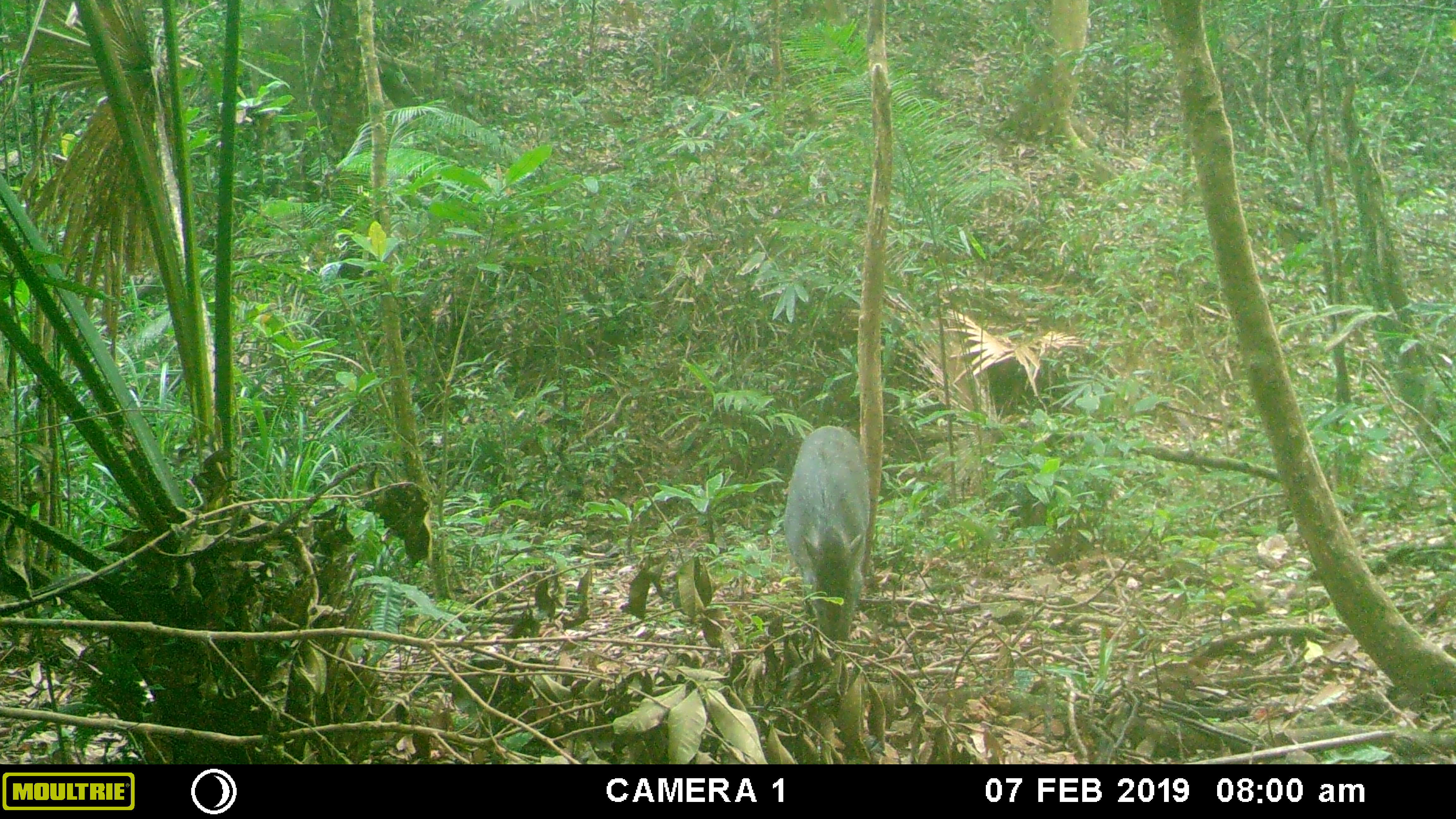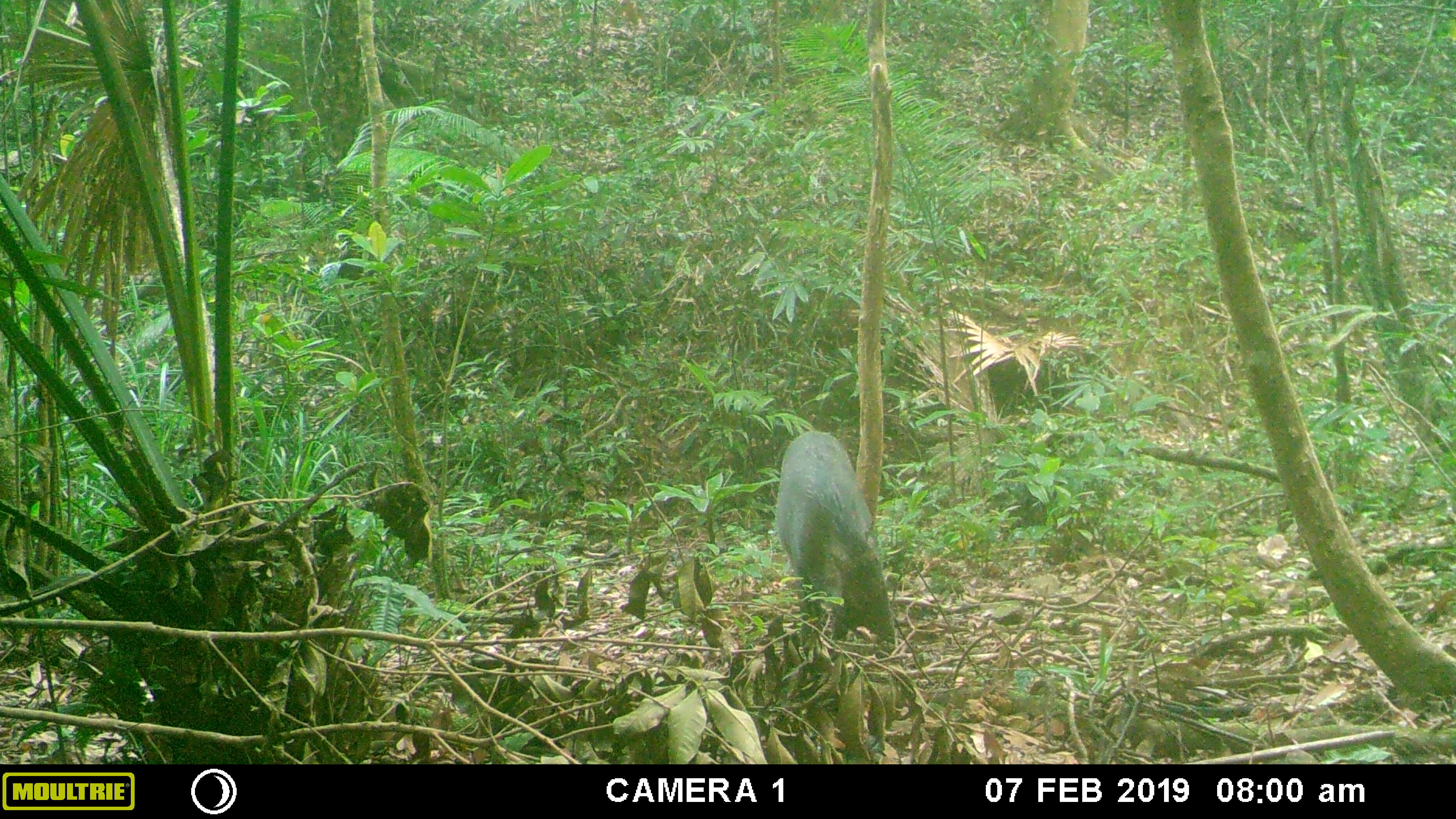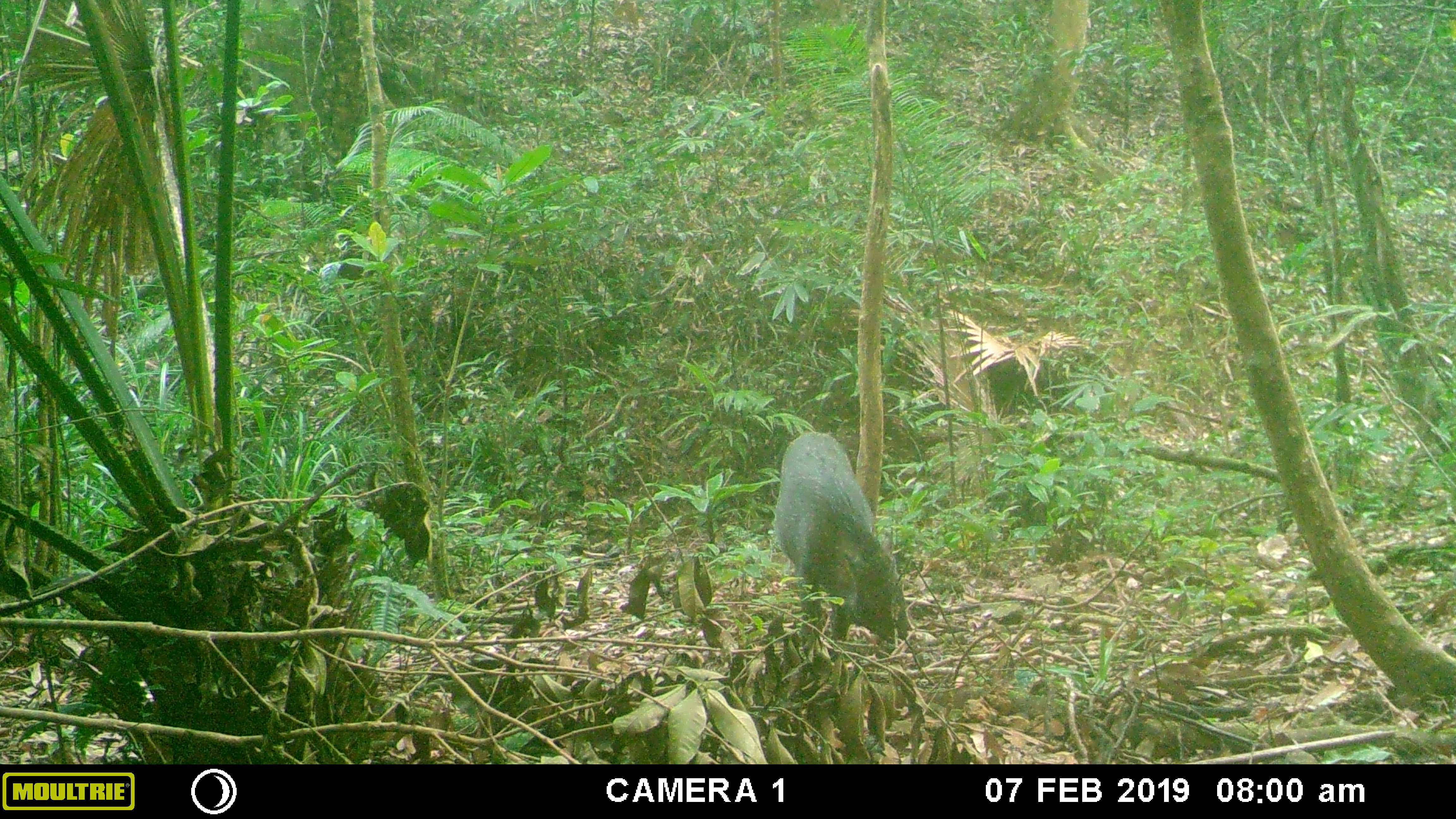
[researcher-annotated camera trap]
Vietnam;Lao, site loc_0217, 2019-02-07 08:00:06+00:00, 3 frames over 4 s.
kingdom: Animalia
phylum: Chordata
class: Mammalia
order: Artiodactyla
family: Suidae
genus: Sus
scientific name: Sus scrofa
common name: eurasian wild pig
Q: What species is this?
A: Eurasian wild pig (Sus scrofa).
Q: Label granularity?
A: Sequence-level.